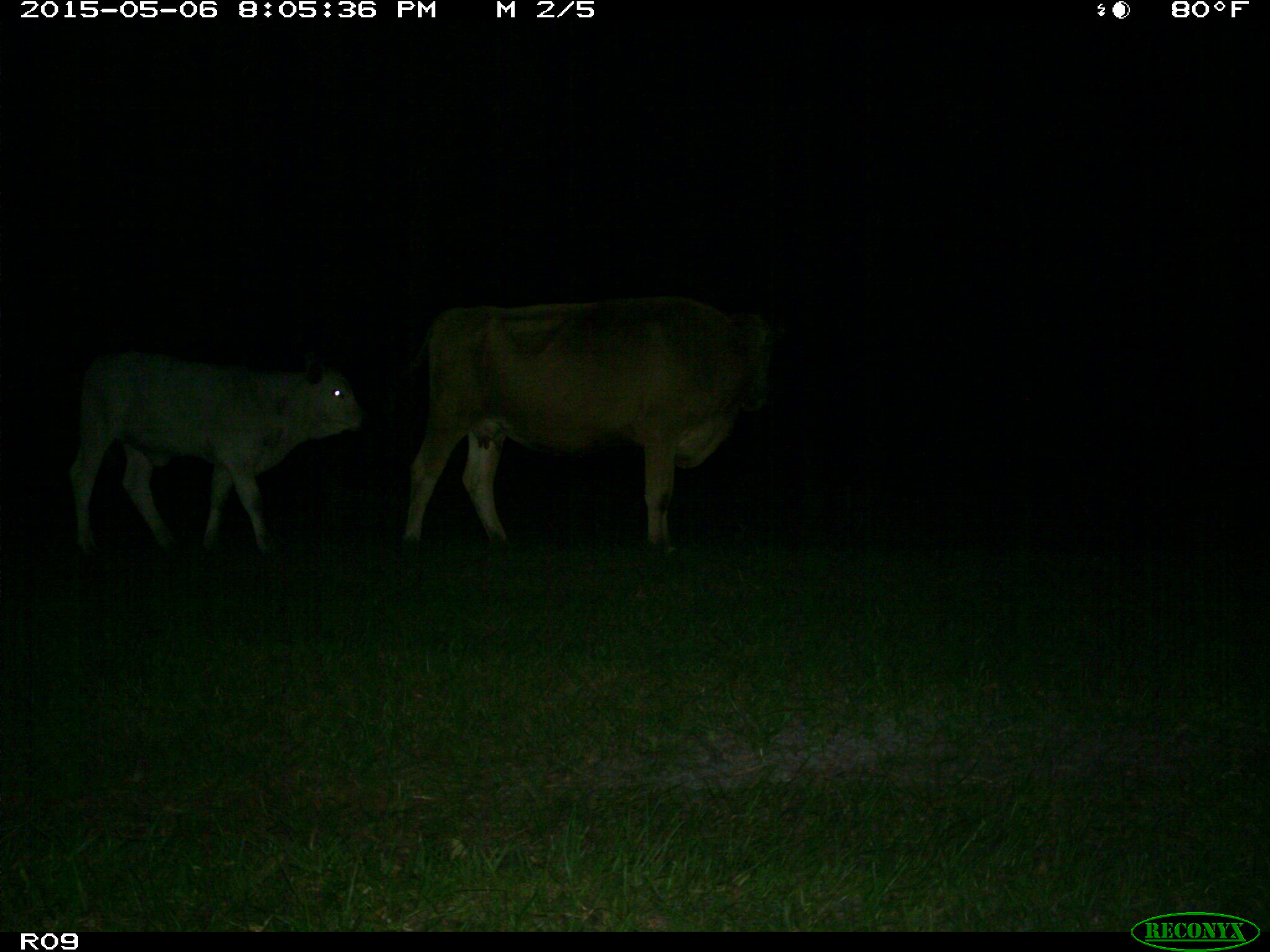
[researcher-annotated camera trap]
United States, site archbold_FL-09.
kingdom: Animalia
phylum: Chordata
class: Mammalia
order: Artiodactyla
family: Bovidae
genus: Bos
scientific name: Bos taurus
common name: domestic cow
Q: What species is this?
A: Bos taurus (domestic cow).